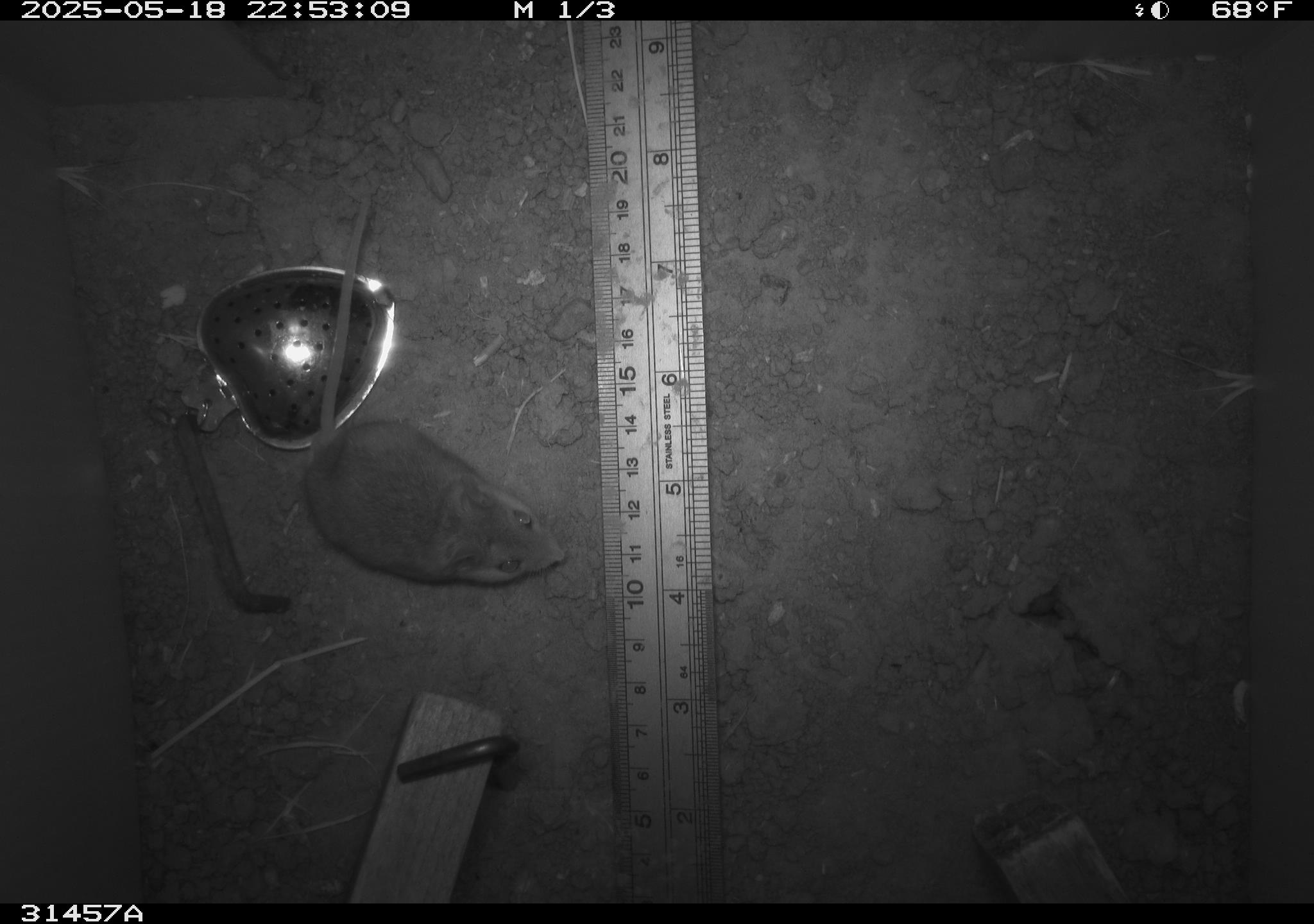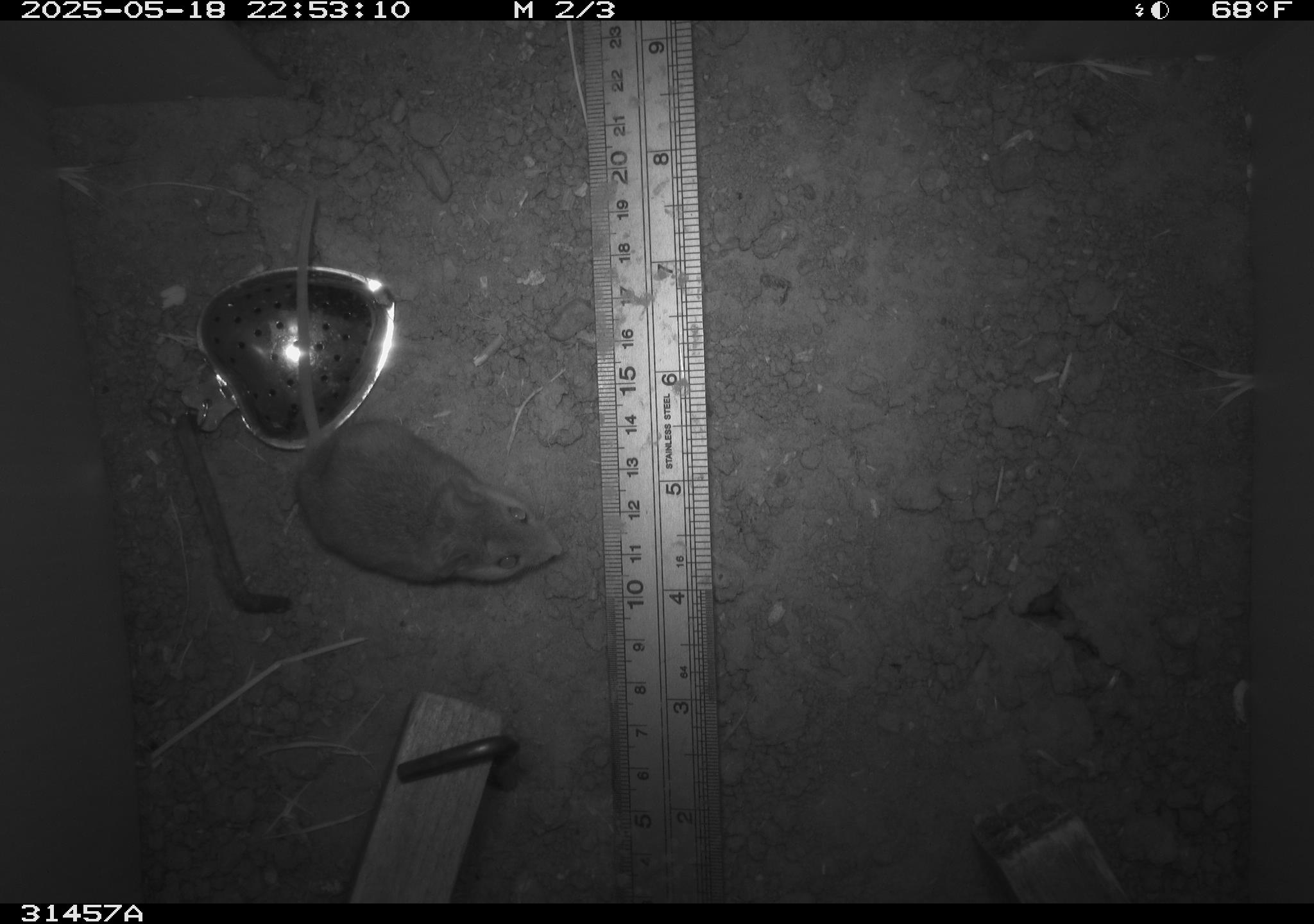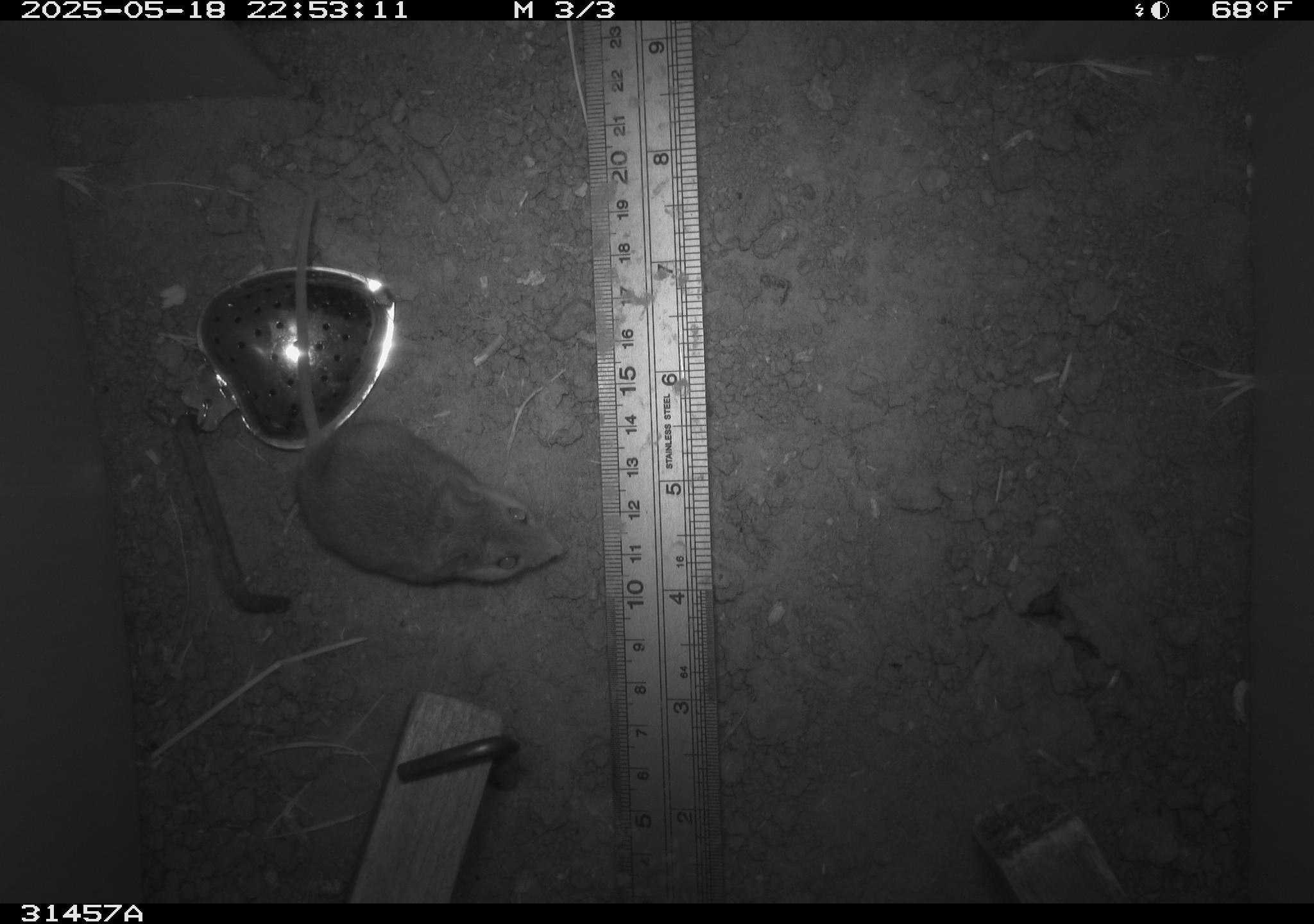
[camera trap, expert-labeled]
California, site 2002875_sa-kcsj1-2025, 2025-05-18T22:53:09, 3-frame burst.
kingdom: Animalia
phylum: Chordata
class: Mammalia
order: Rodentia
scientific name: Rodentia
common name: rodent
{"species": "rodent (Rodentia)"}